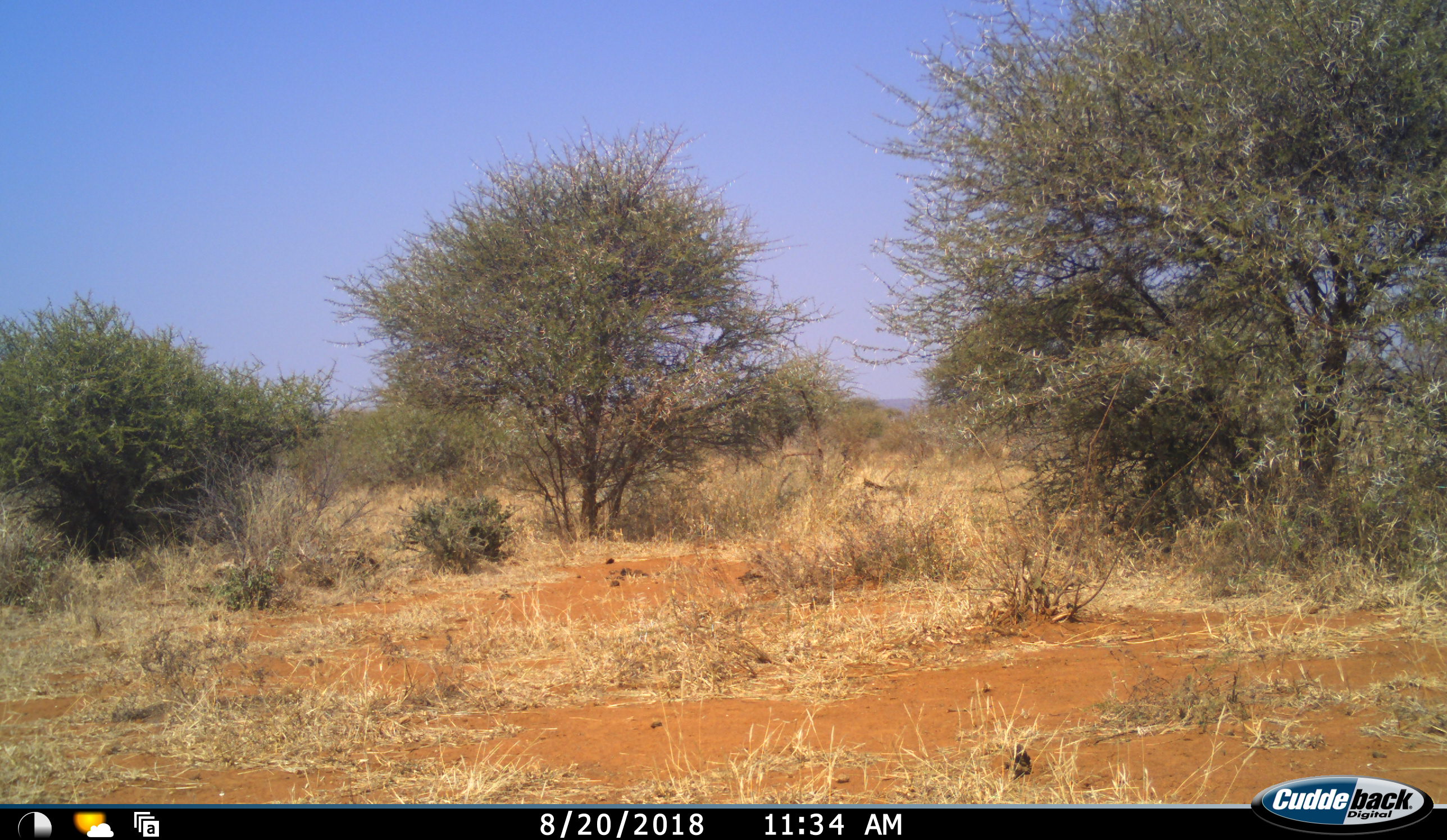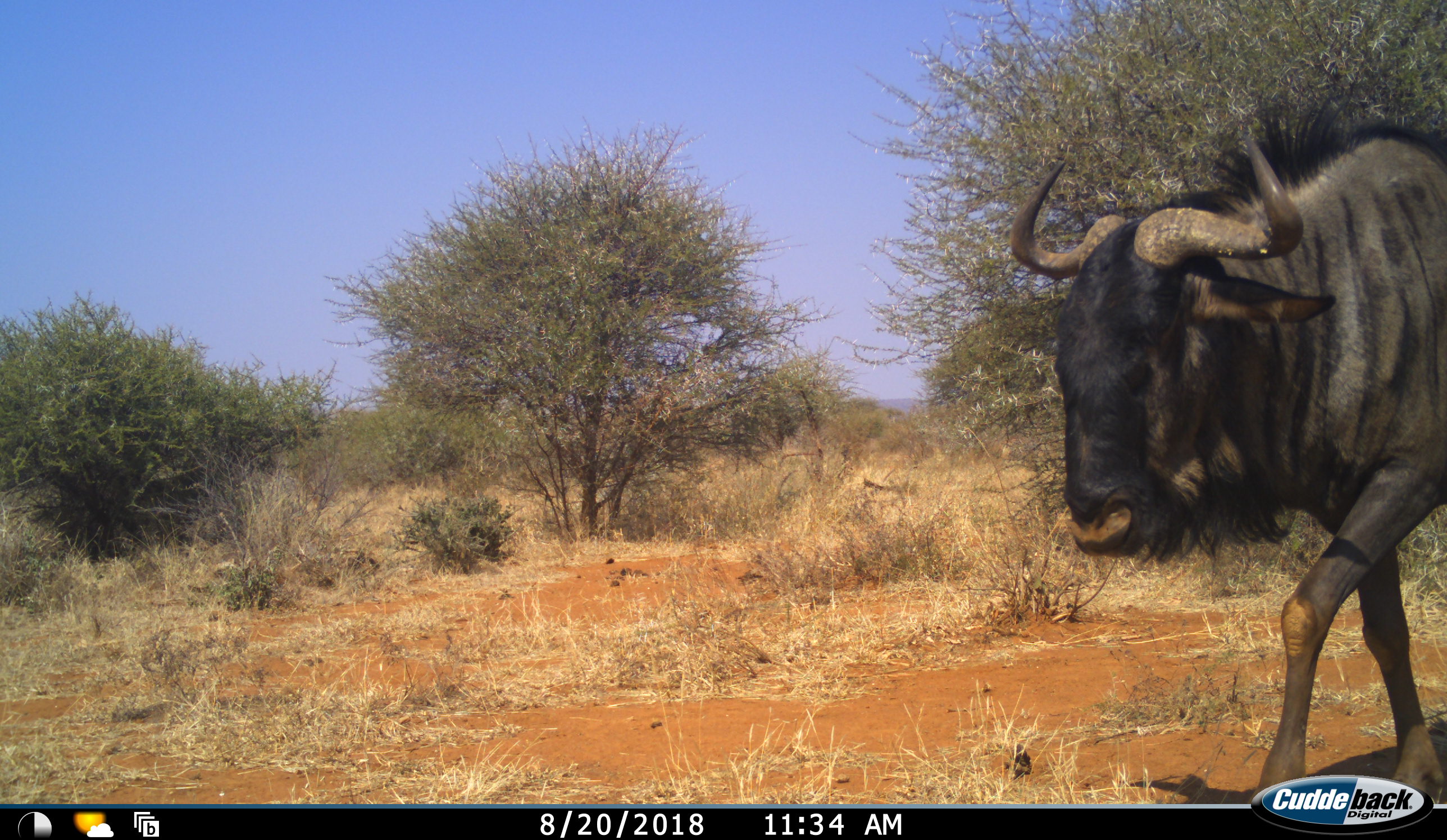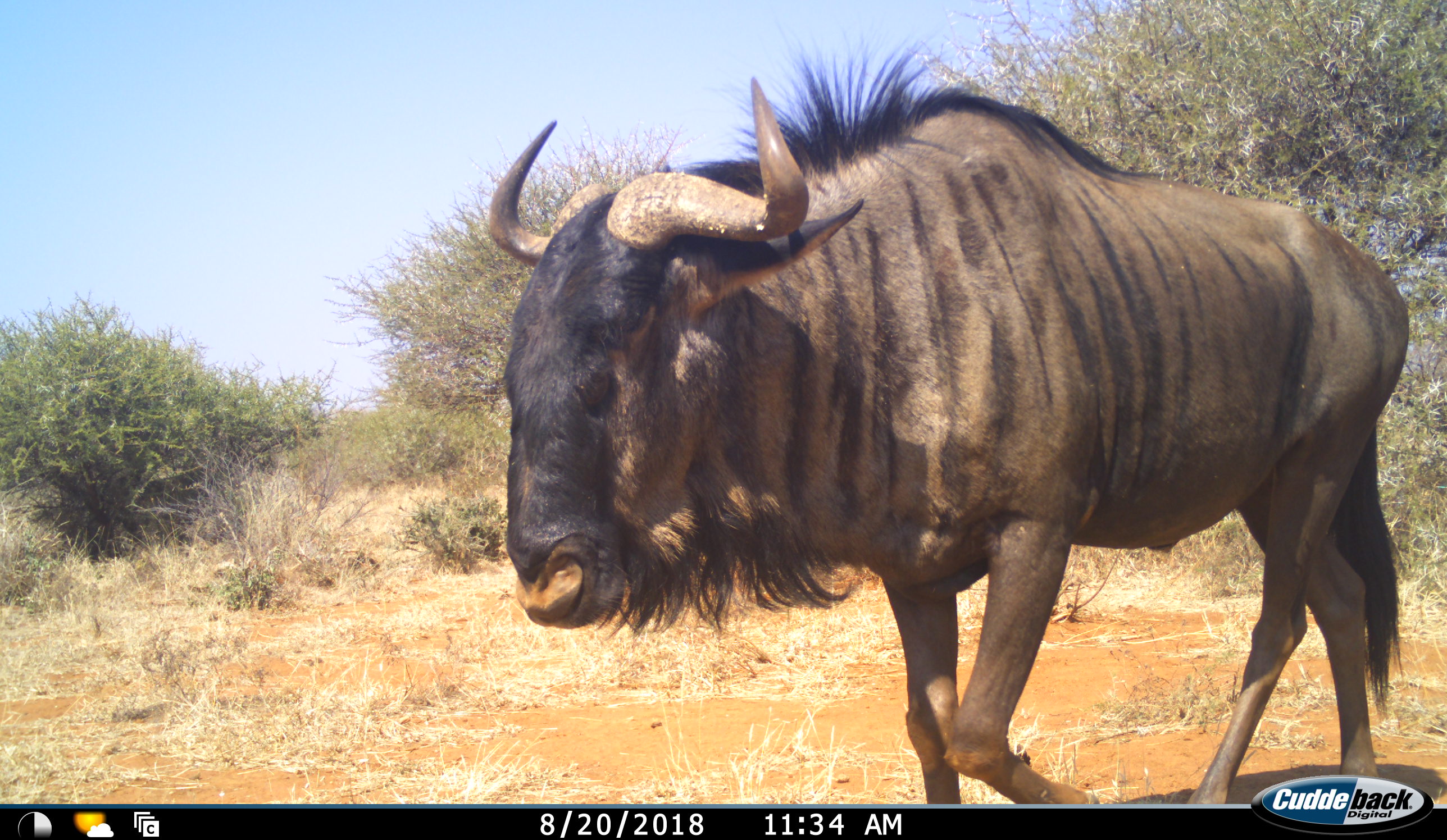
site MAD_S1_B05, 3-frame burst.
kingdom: Animalia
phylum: Chordata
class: Mammalia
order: Artiodactyla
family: Bovidae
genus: Connochaetes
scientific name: Connochaetes taurinus taurinus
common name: blue wildebeest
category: wildebeestblue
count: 1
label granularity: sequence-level